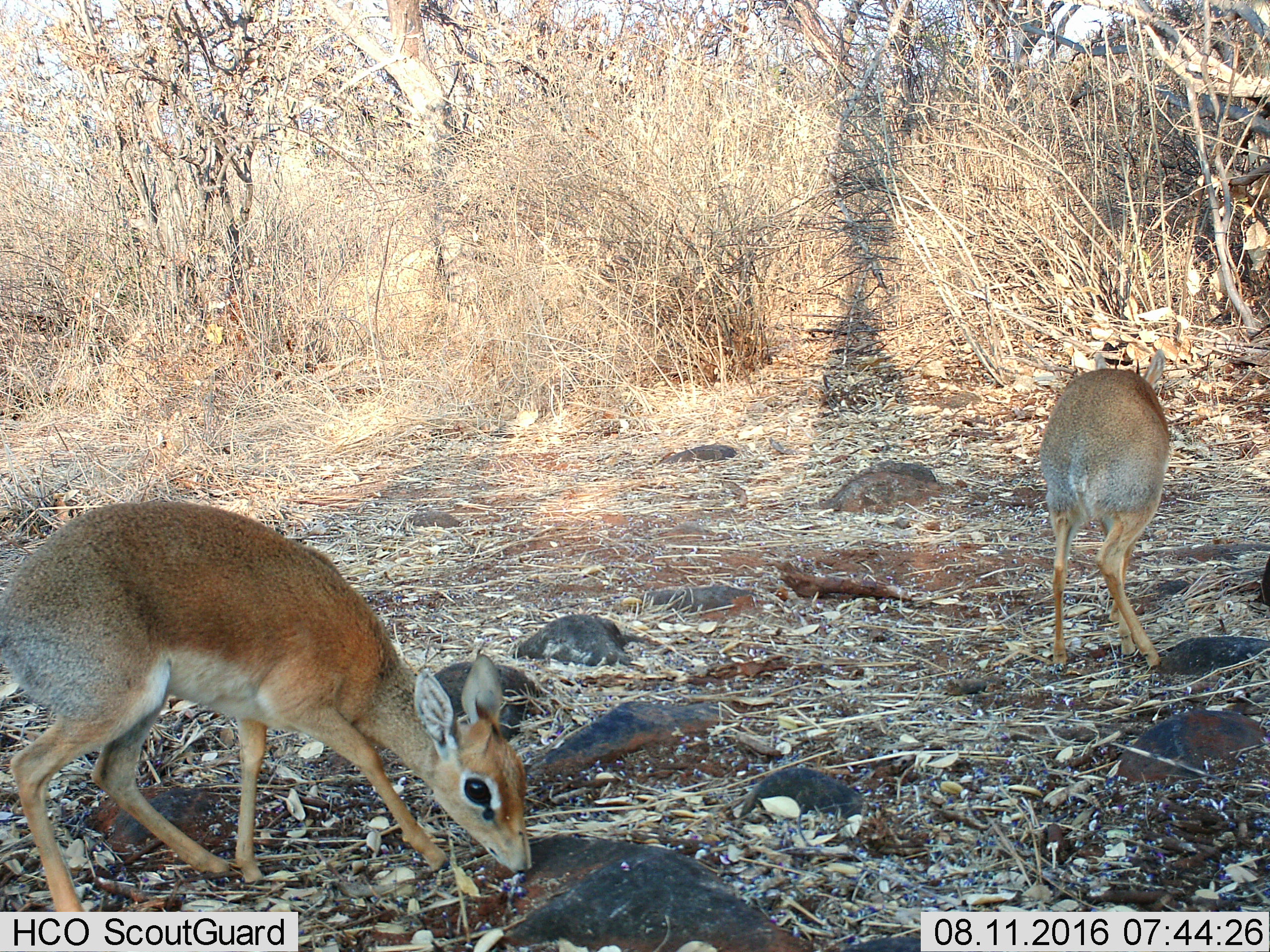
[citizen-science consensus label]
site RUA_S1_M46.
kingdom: Animalia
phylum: Chordata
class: Mammalia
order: Artiodactyla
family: Bovidae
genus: Madoqua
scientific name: Madoqua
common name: dik-dik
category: dikdik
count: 2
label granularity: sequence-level